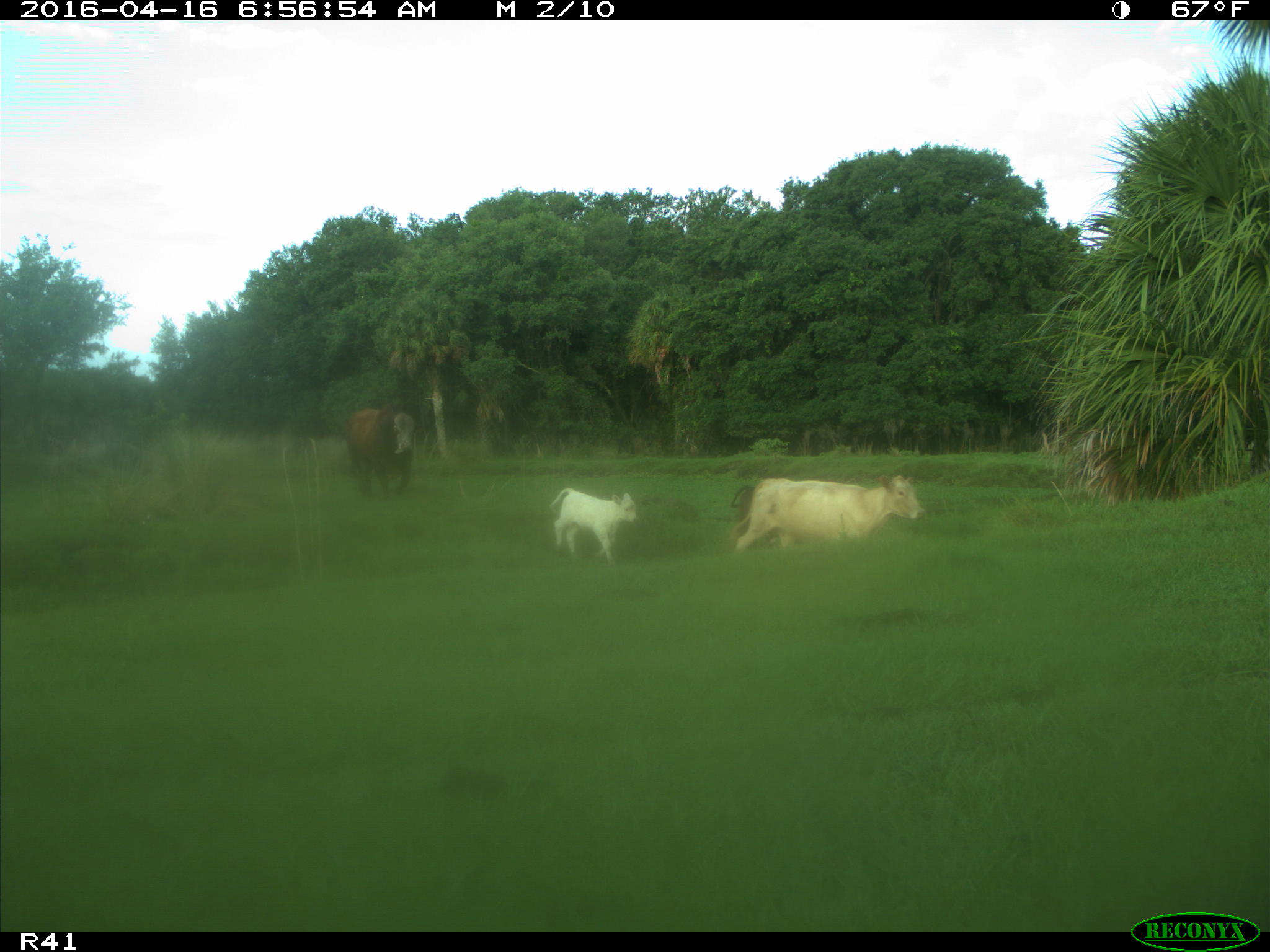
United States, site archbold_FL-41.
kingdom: Animalia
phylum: Chordata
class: Mammalia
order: Artiodactyla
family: Bovidae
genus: Bos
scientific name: Bos taurus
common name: domestic cow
Bos taurus (domestic cow).